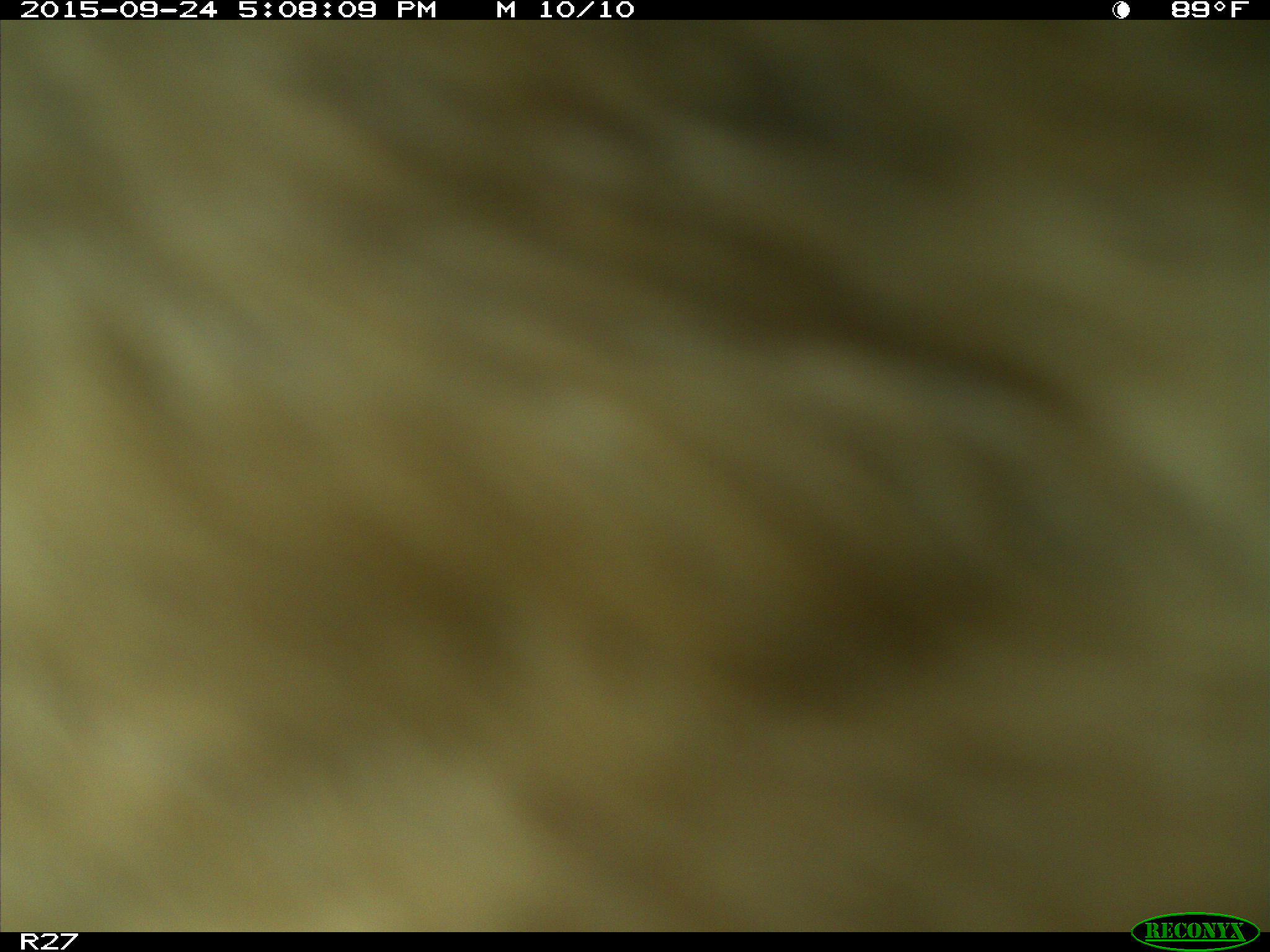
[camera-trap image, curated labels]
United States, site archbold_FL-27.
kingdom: Animalia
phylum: Chordata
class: Mammalia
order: Artiodactyla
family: Bovidae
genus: Bos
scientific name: Bos taurus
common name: domestic cow